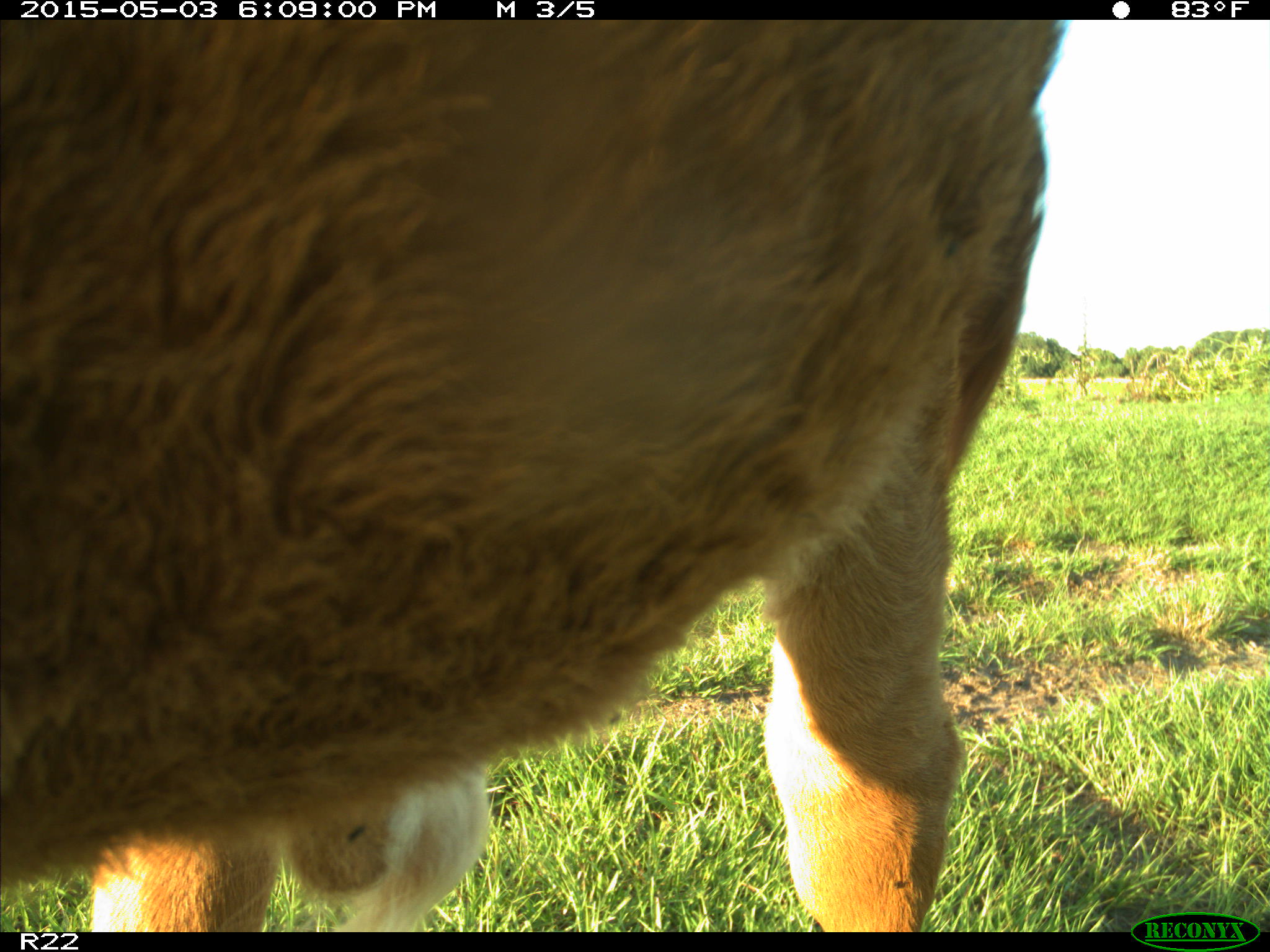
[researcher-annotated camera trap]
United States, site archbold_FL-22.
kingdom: Animalia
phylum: Chordata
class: Mammalia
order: Artiodactyla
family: Bovidae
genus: Bos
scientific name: Bos taurus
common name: domestic cow